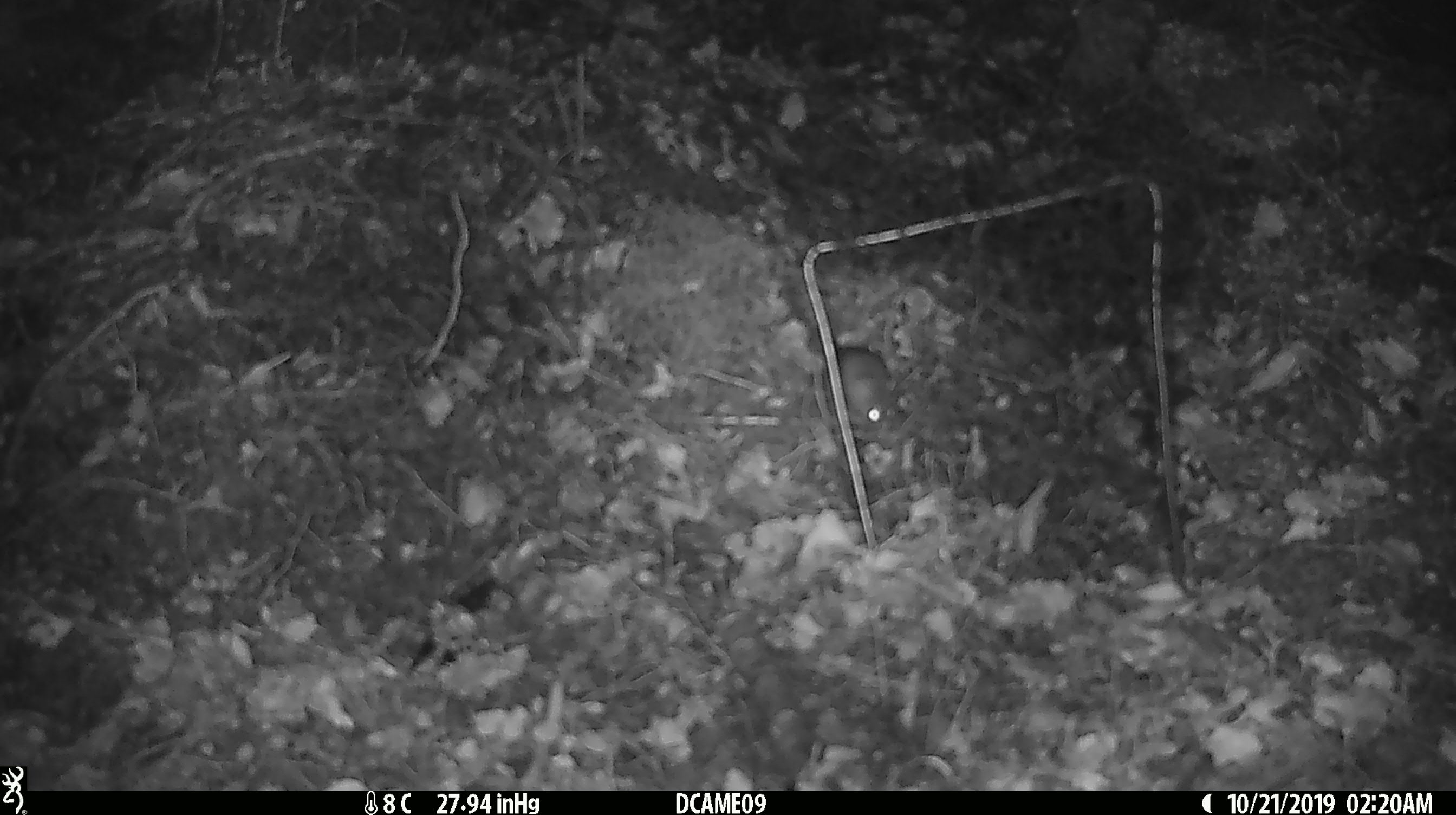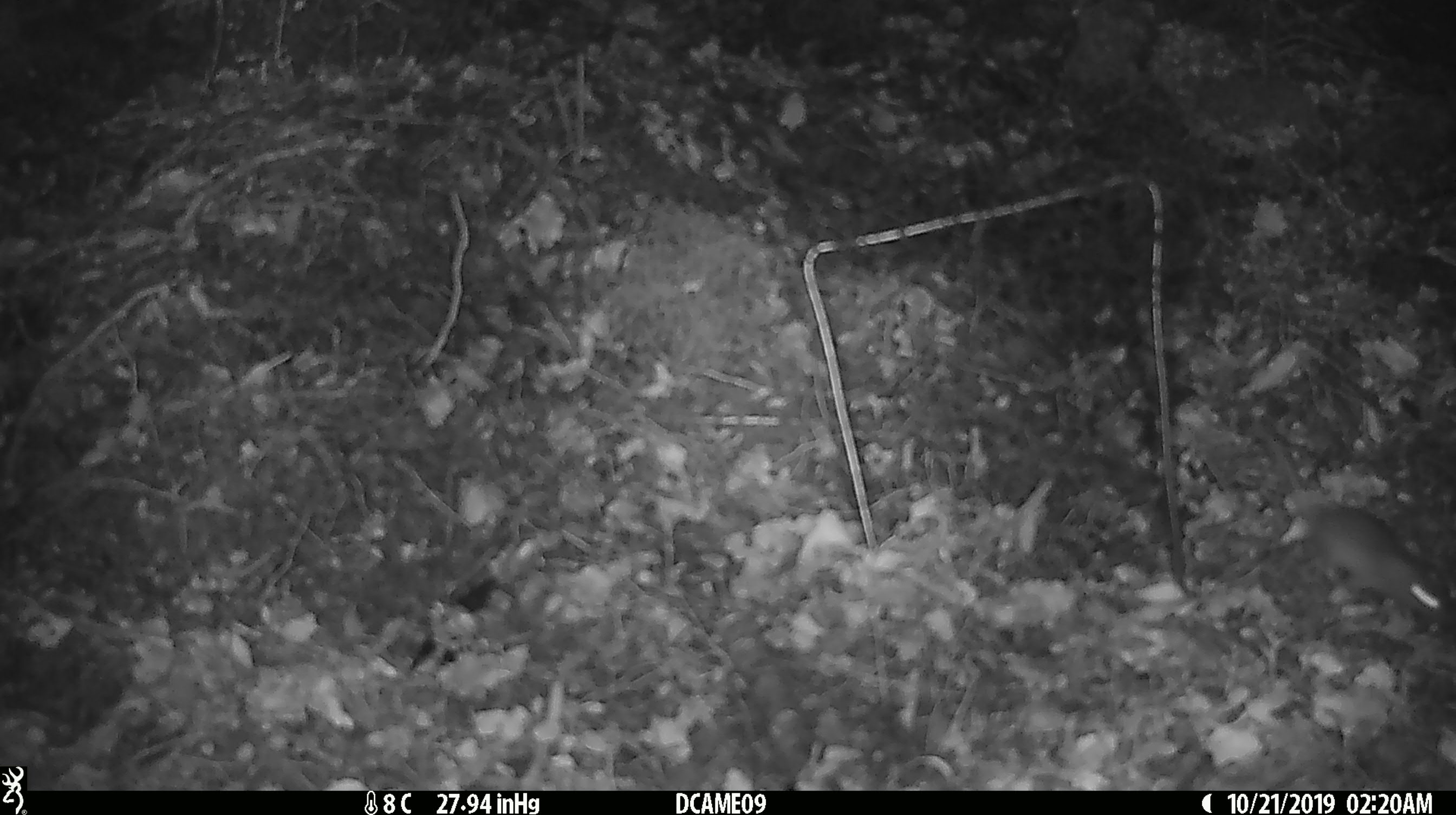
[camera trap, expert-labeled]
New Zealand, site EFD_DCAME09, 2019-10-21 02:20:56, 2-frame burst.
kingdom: Animalia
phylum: Chordata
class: Mammalia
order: Rodentia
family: Muridae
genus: Mus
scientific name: Mus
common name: mouse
Mouse (Mus).